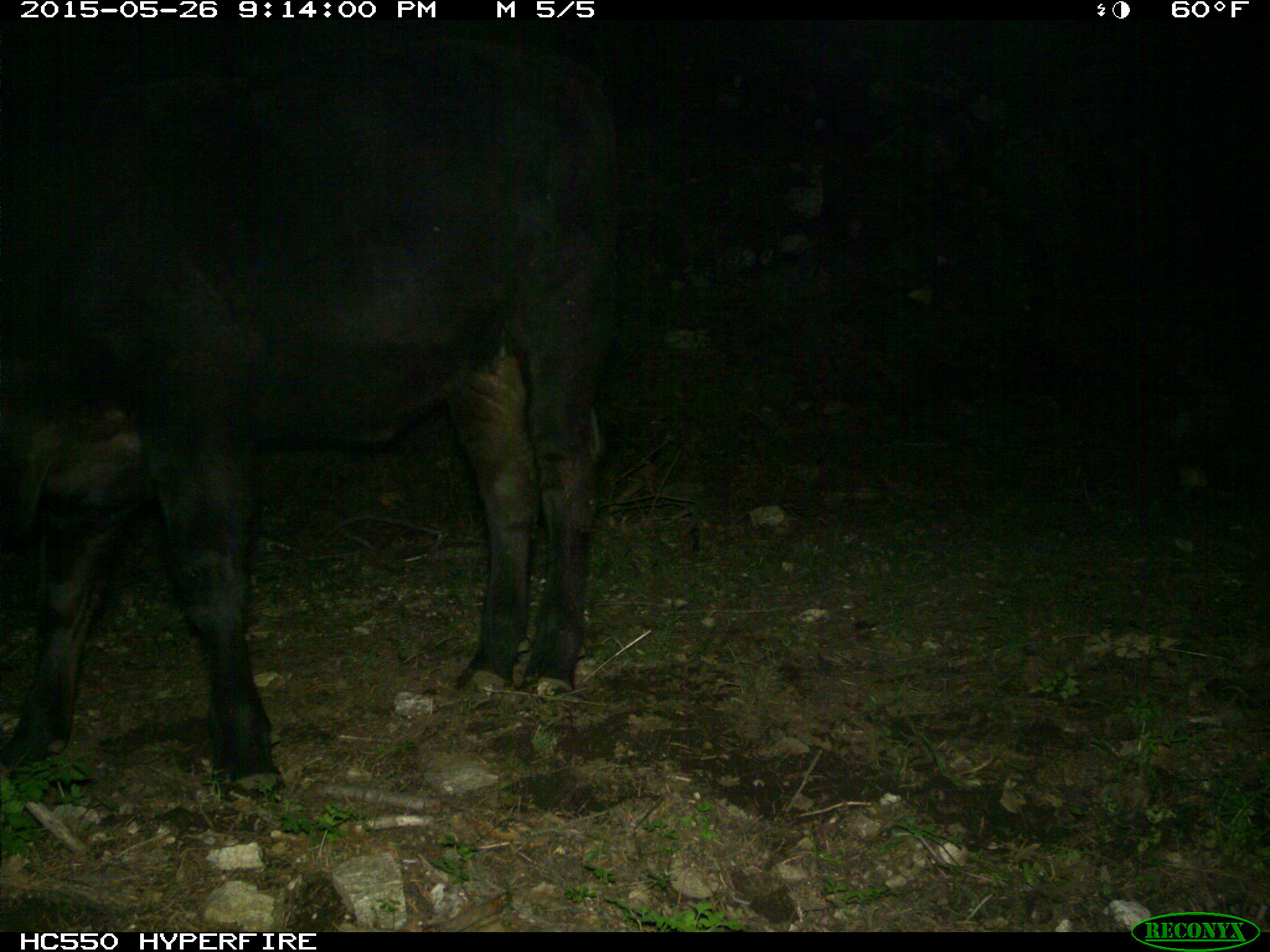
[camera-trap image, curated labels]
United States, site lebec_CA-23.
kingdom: Animalia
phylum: Chordata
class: Mammalia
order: Artiodactyla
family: Bovidae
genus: Bos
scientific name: Bos taurus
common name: domestic cow